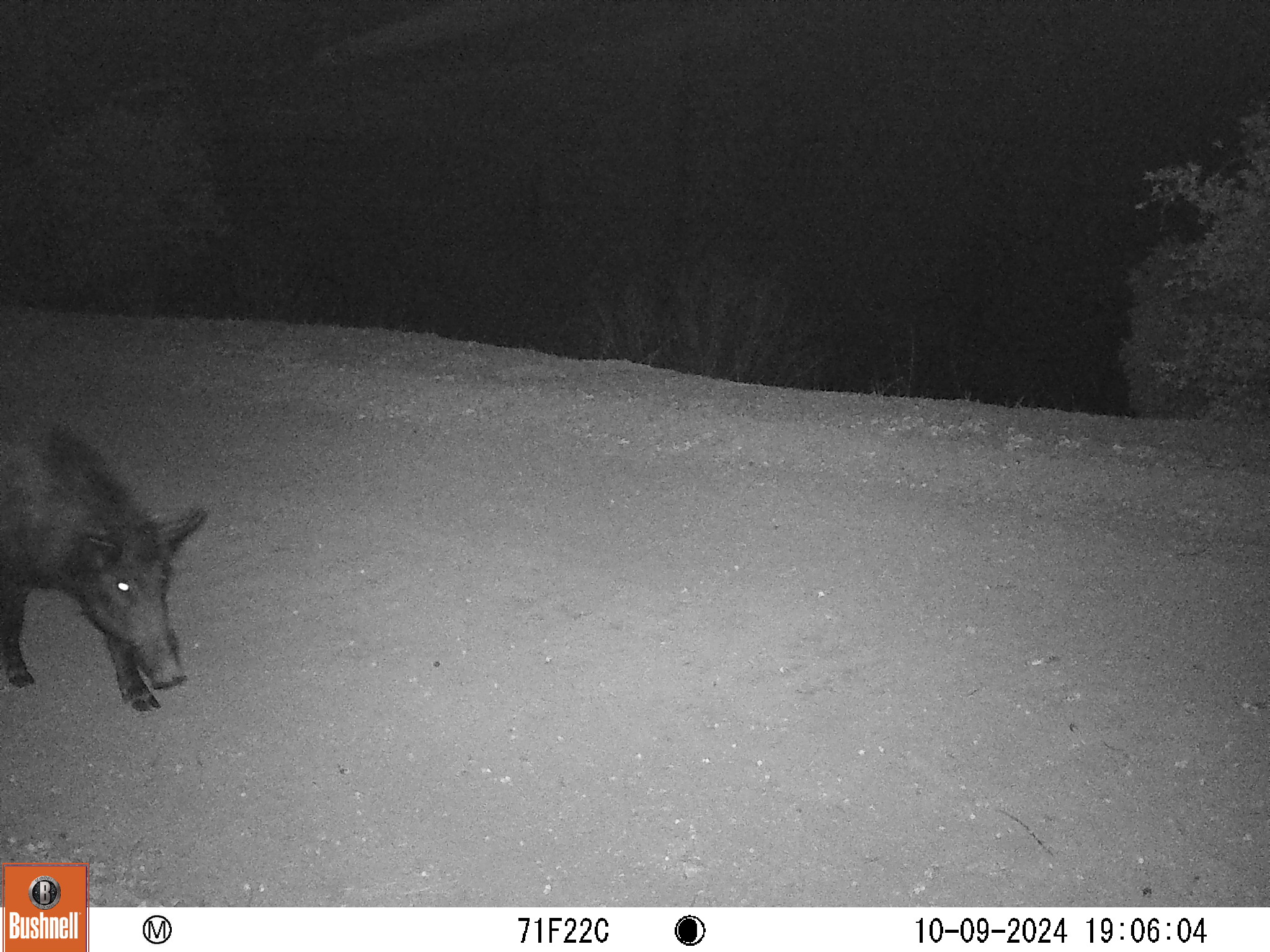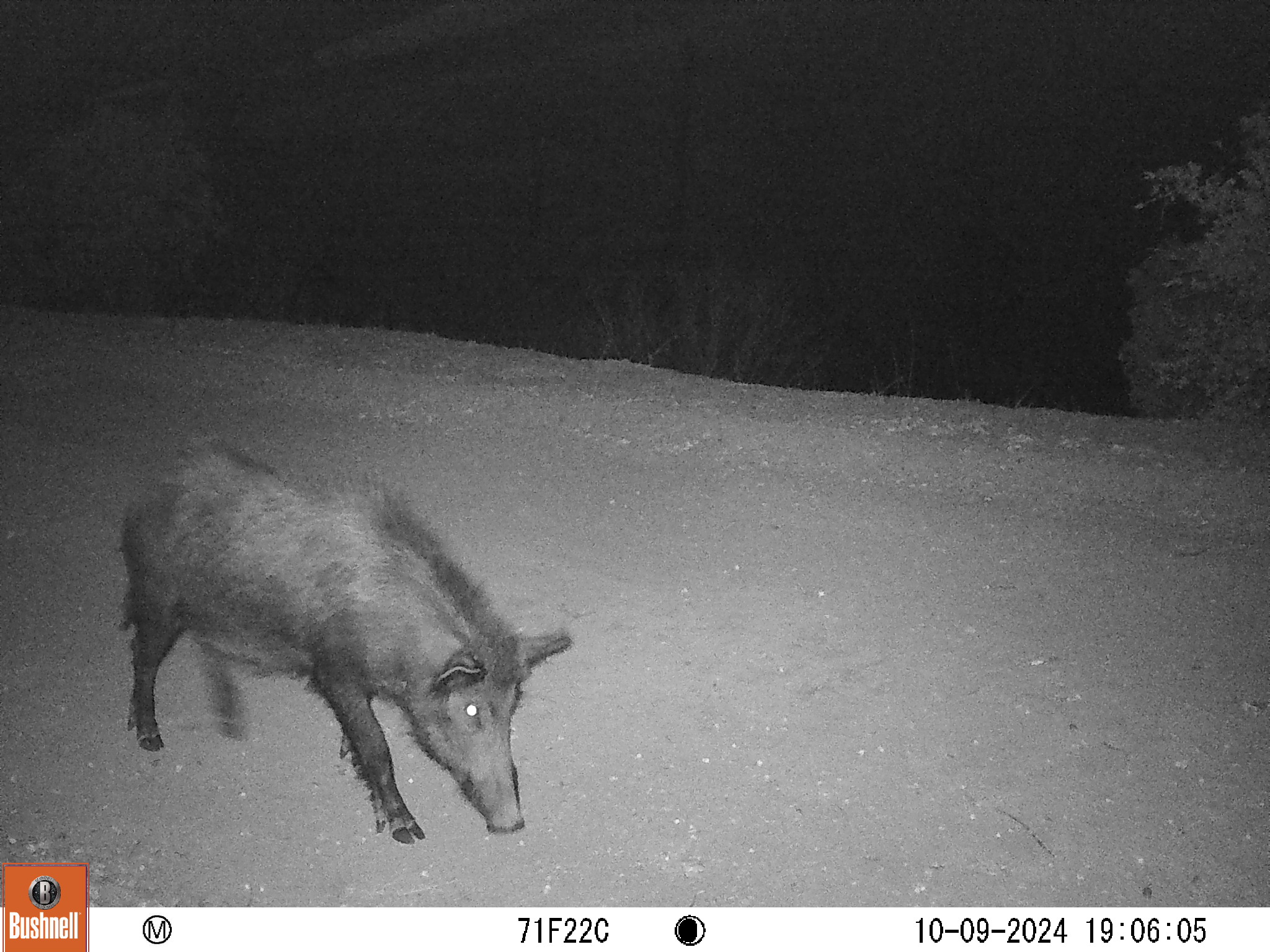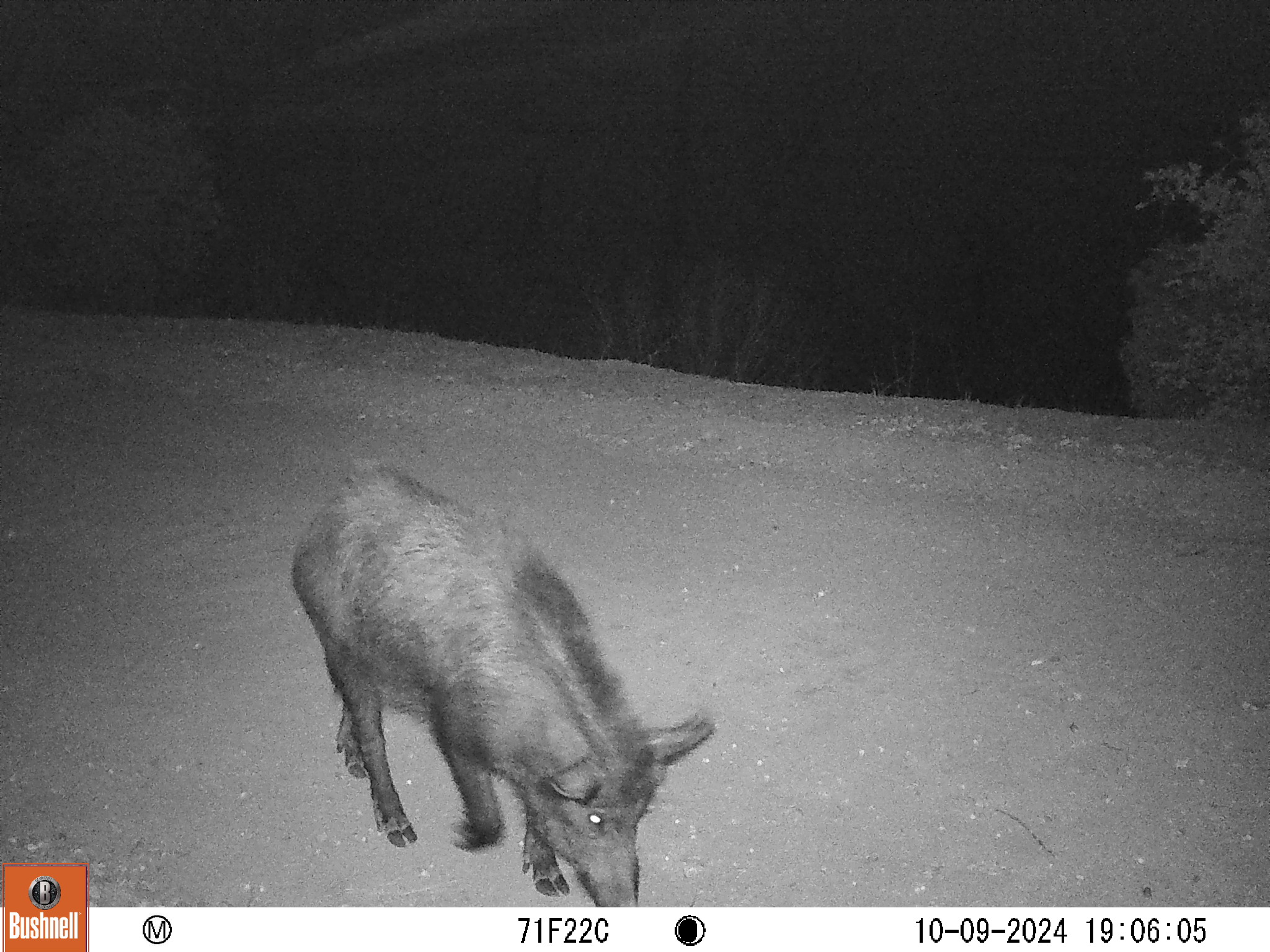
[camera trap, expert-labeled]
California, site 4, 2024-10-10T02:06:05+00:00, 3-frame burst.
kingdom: Animalia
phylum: Chordata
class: Mammalia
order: Artiodactyla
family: Suidae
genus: Sus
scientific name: Sus scrofa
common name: wild boar